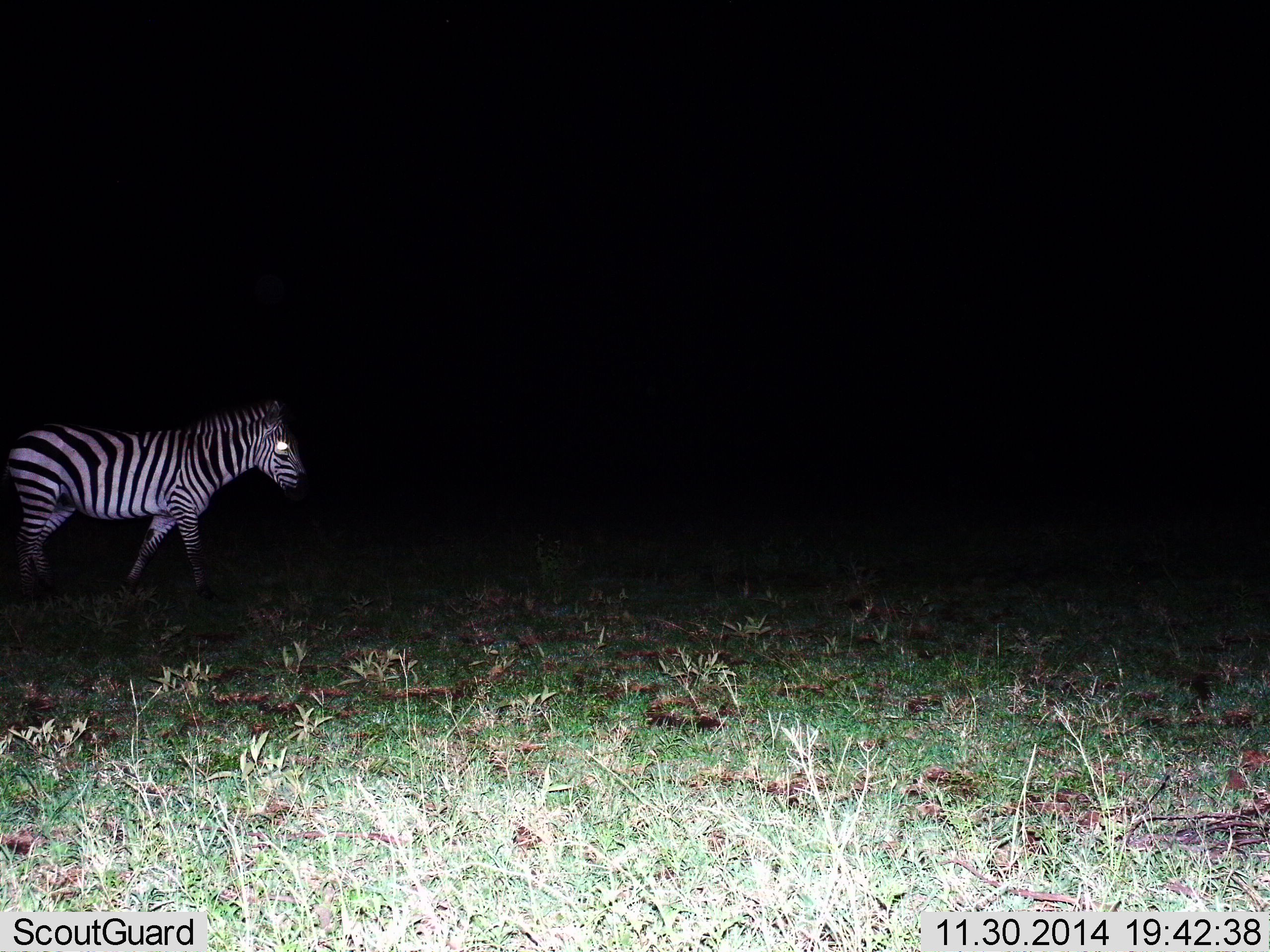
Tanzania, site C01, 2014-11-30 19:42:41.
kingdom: Animalia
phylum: Chordata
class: Mammalia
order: Perissodactyla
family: Equidae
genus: Equus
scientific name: Equus quagga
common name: plains zebra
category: zebra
Zebra (plains zebra) (Equus quagga), count 1. Behavior (volunteer vote fractions): standing 60%, resting 0%, moving 50%, interacting 0%. Young present (vote fraction): 0%. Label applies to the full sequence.